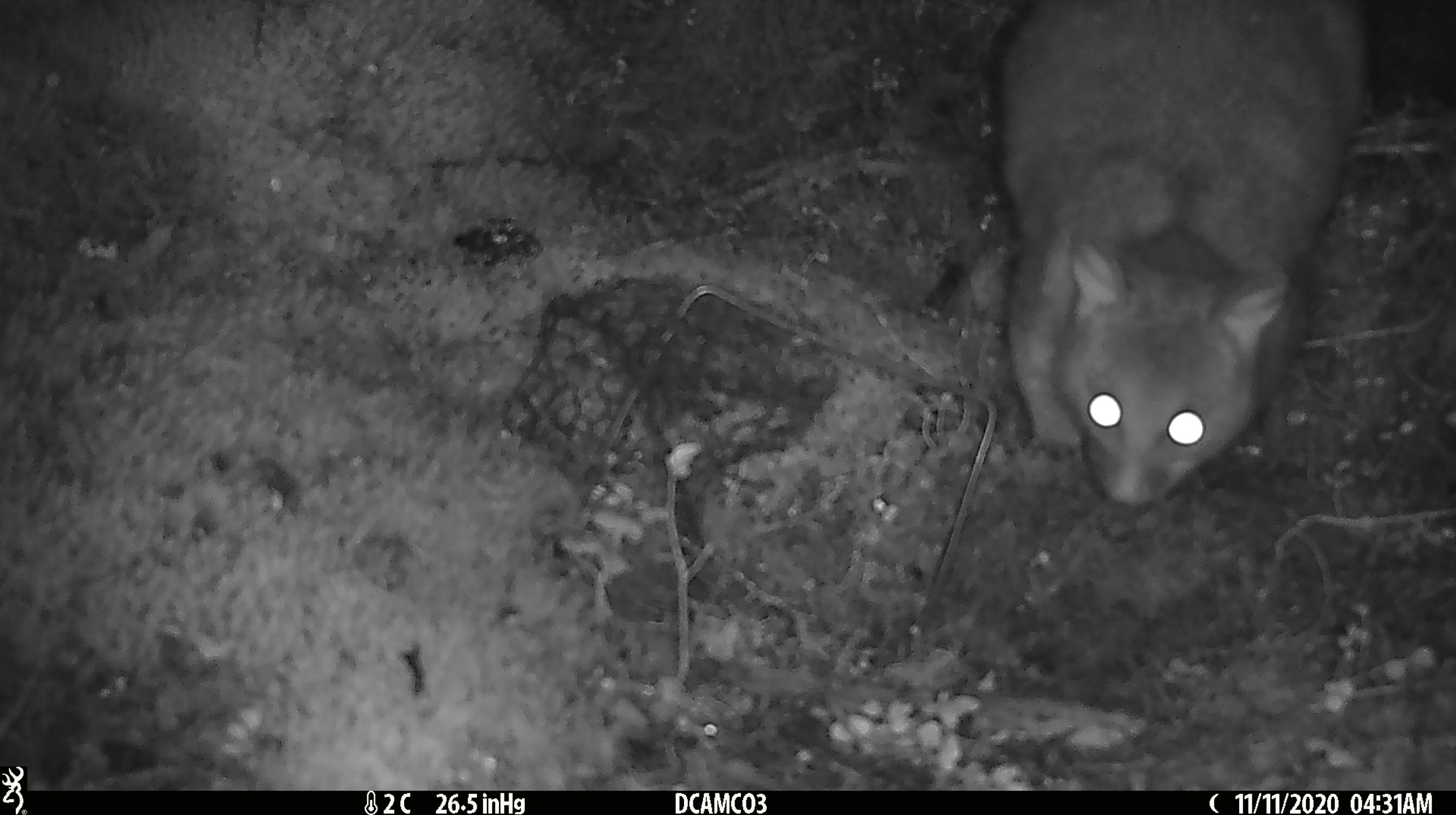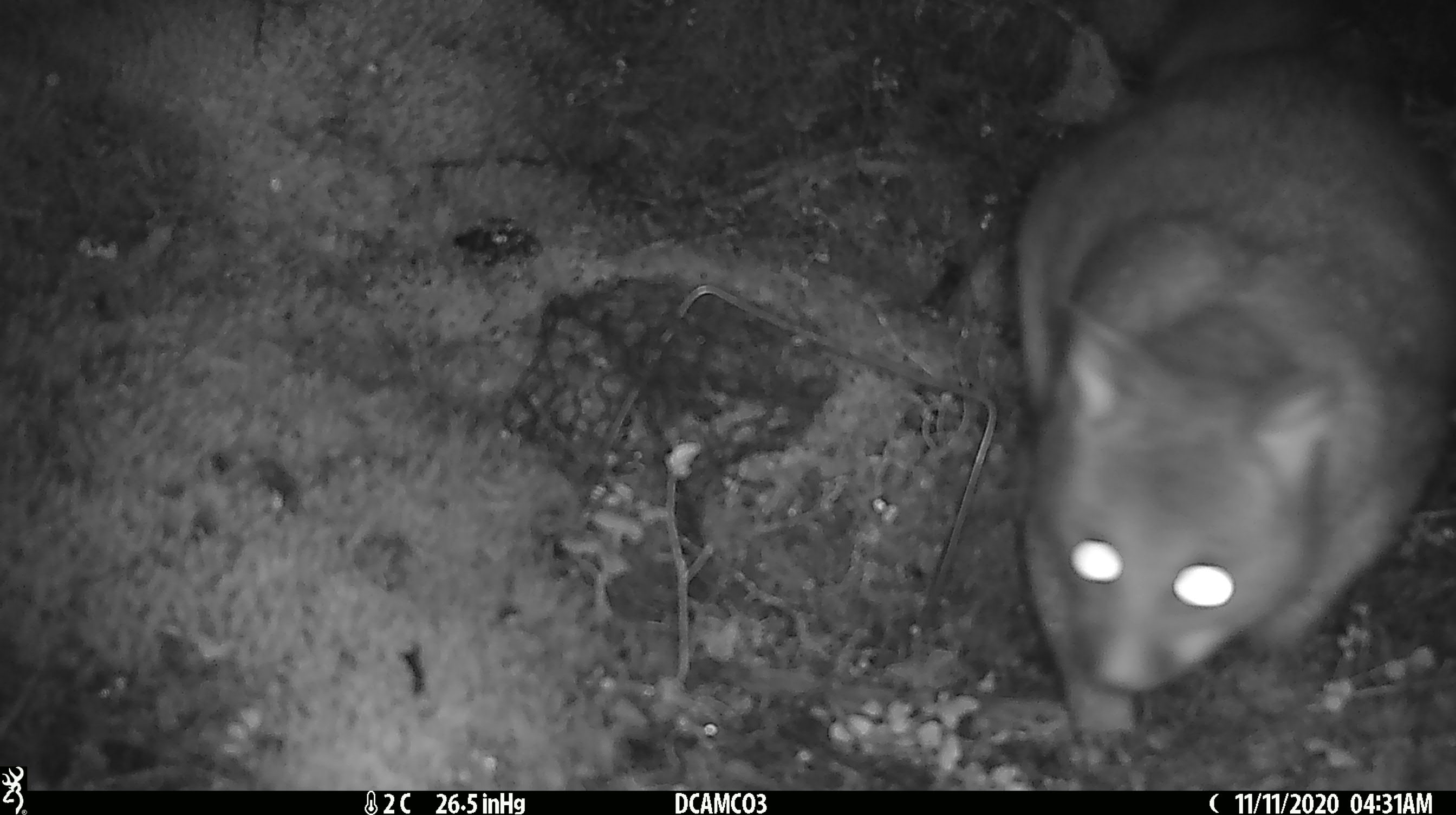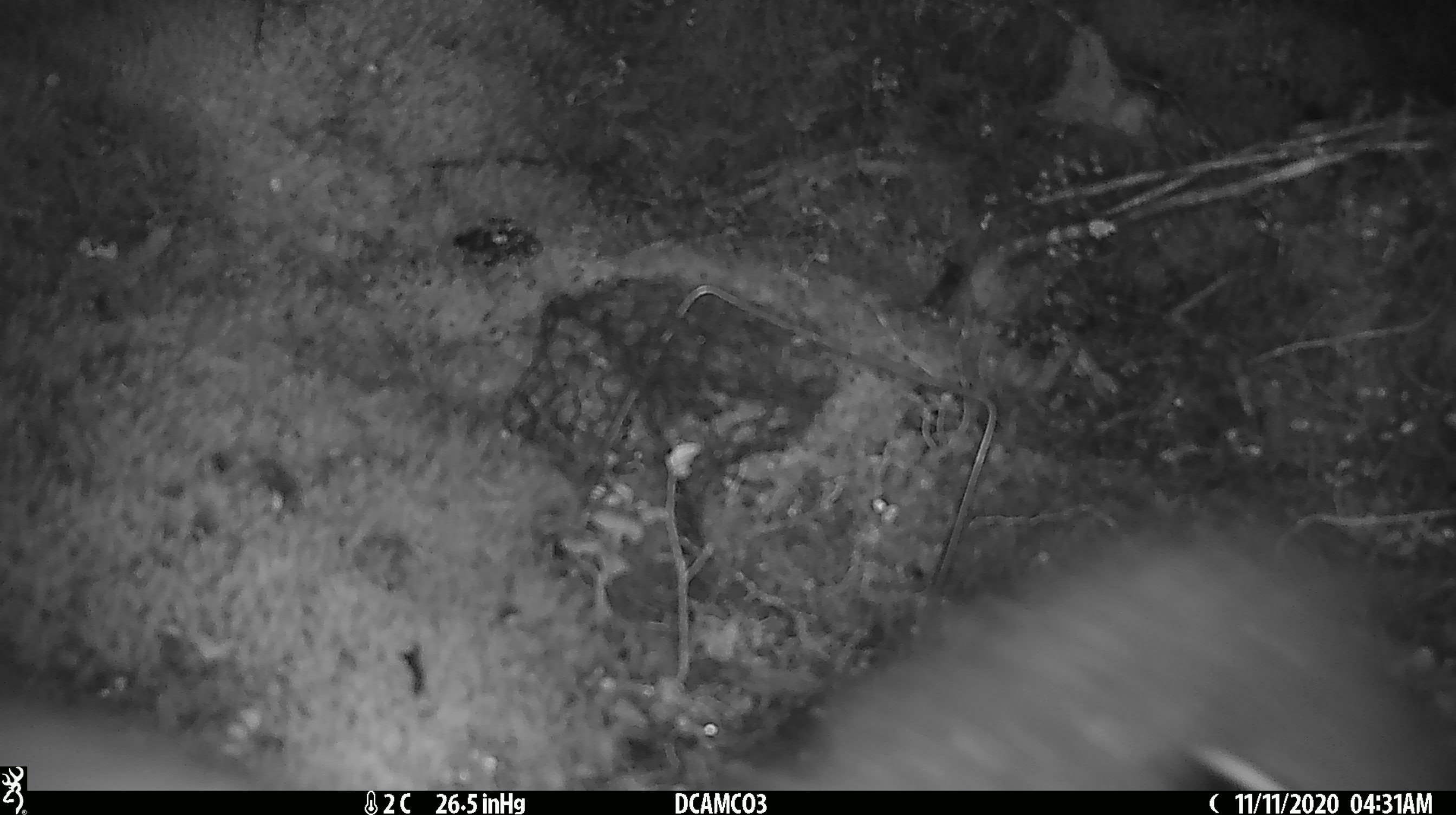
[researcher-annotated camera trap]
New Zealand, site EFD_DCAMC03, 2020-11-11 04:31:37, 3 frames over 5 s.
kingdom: Animalia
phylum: Chordata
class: Mammalia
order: Diprotodontia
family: Phalangeridae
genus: Trichosurus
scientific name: Trichosurus vulpecula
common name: common brushtail possum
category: possum